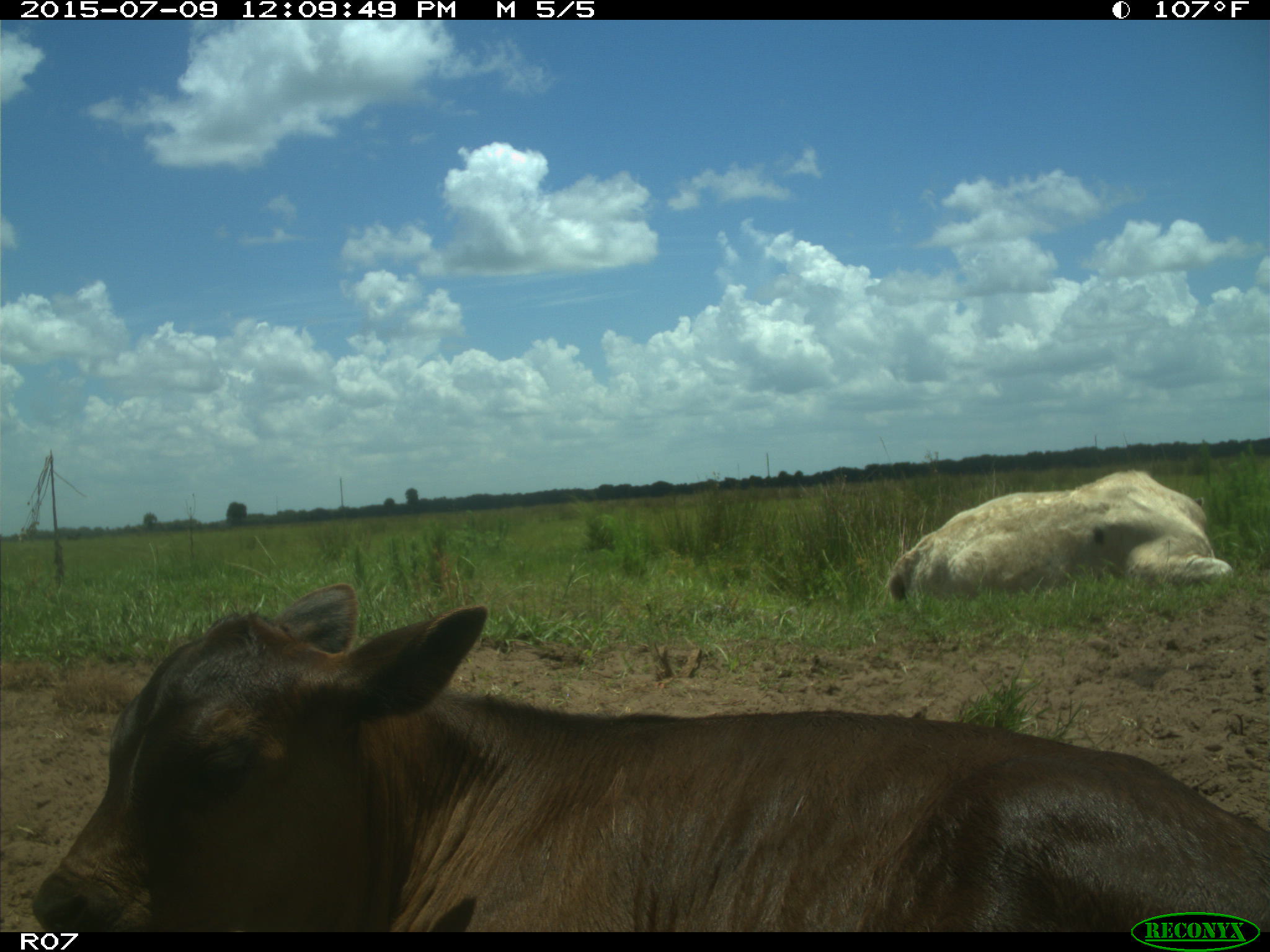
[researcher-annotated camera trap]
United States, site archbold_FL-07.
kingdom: Animalia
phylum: Chordata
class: Mammalia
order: Artiodactyla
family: Bovidae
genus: Bos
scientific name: Bos taurus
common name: domestic cow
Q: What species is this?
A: Bos taurus (domestic cow).